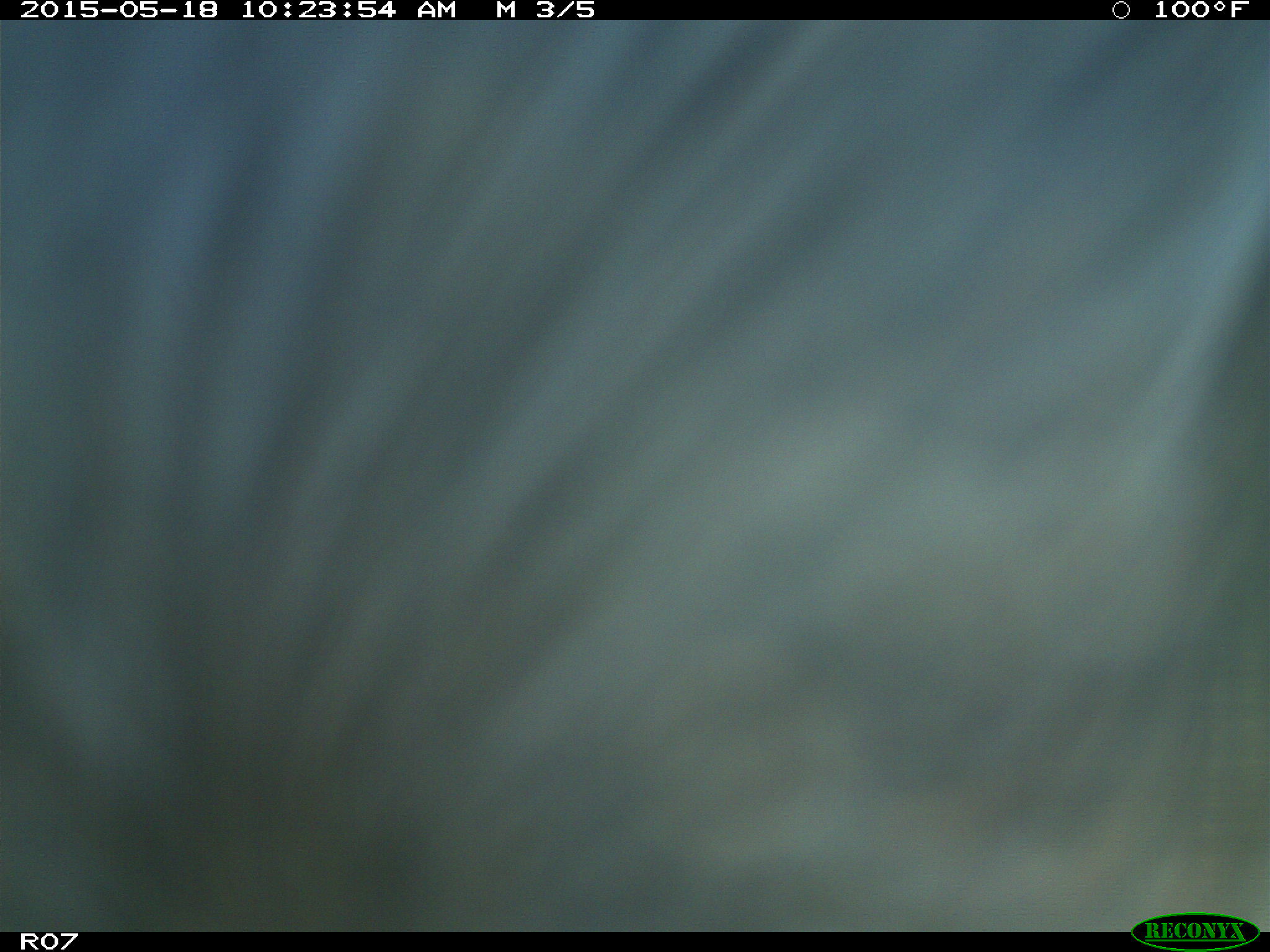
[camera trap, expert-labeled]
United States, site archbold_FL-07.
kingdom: Animalia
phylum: Chordata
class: Mammalia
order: Artiodactyla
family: Bovidae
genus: Bos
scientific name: Bos taurus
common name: domestic cow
Bos taurus (domestic cow).